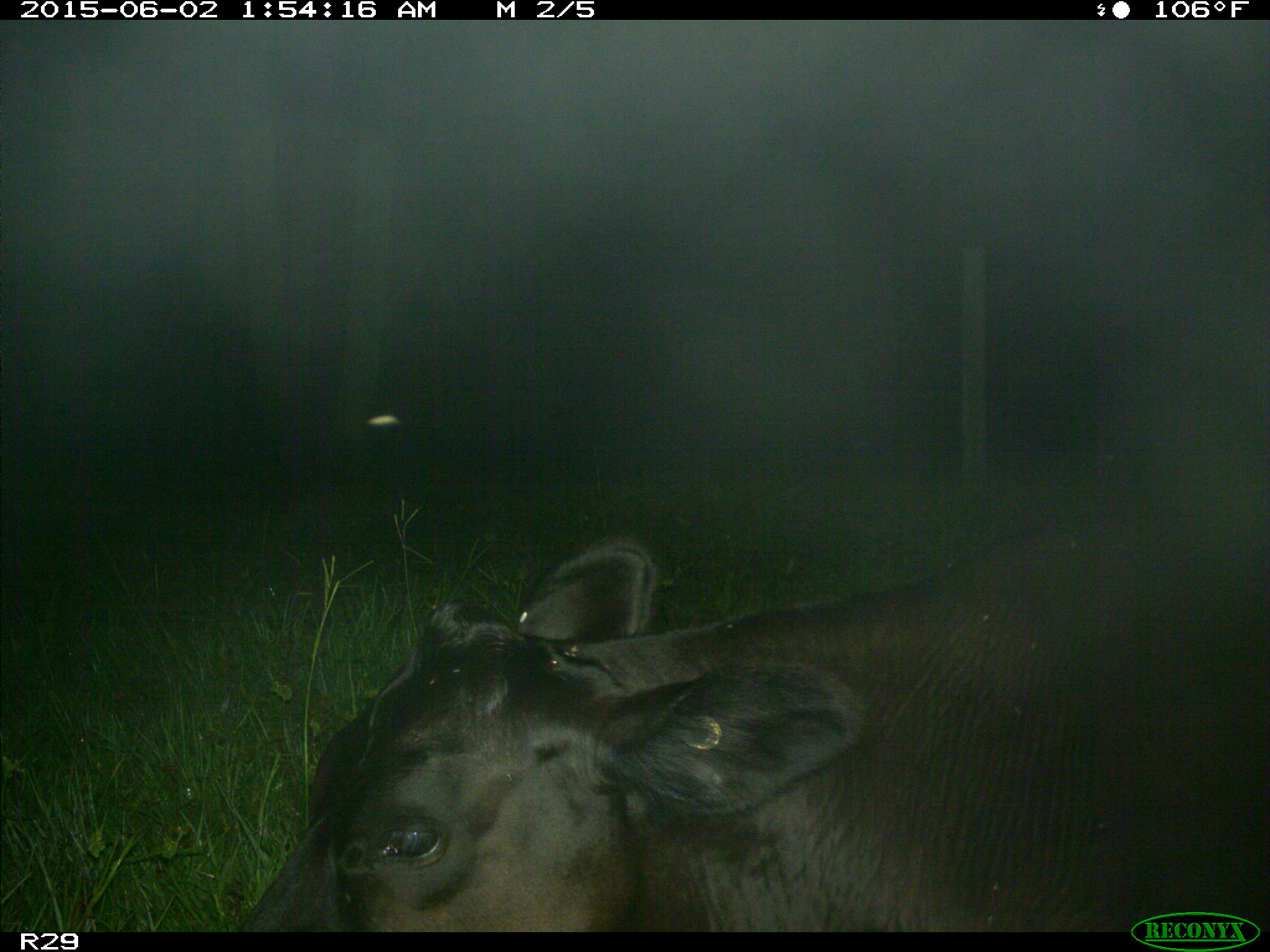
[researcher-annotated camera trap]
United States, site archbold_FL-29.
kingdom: Animalia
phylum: Chordata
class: Mammalia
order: Artiodactyla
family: Bovidae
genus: Bos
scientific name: Bos taurus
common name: domestic cow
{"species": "Bos taurus (domestic cow)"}